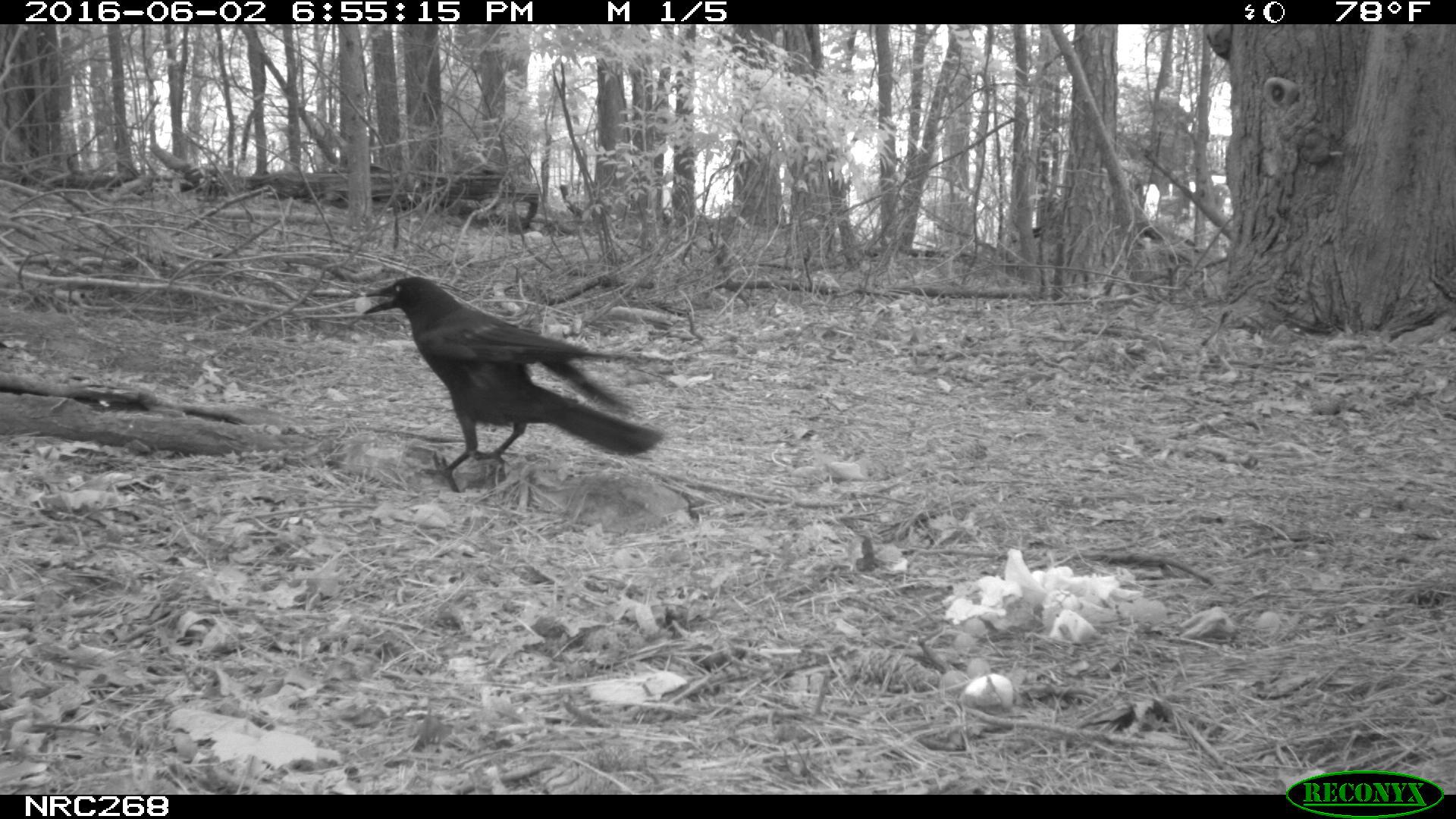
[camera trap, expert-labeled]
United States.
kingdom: Animalia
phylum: Chordata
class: Aves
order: Passeriformes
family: Corvidae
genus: Corvus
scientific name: Corvus brachyrhynchos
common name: american crow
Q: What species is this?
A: American Crow (Corvus brachyrhynchos).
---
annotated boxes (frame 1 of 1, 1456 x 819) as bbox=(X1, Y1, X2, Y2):
American Crow: bbox=(360, 267, 680, 505)